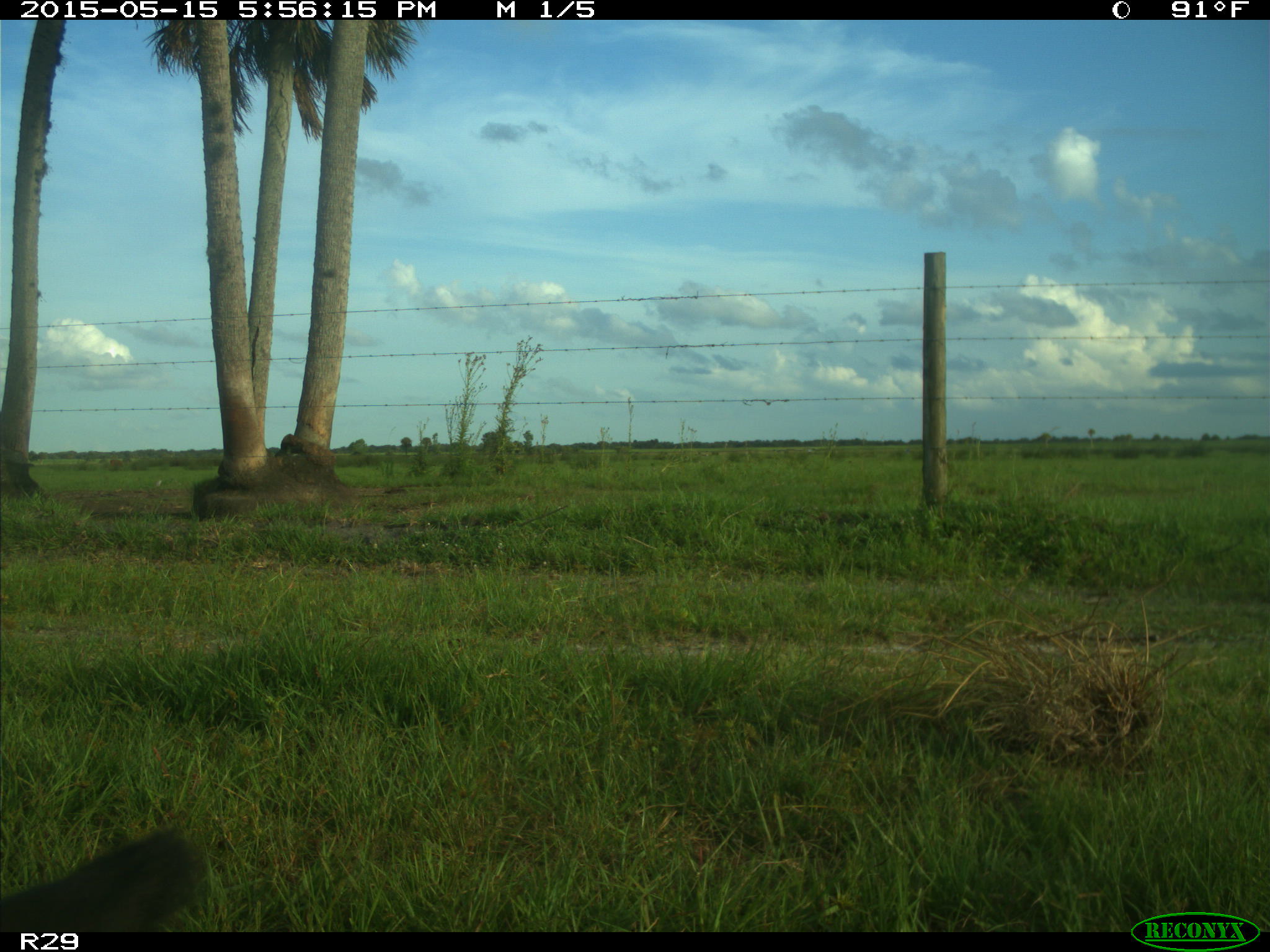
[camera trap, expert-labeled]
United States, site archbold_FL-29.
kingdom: Animalia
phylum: Chordata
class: Mammalia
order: Artiodactyla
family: Bovidae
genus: Bos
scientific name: Bos taurus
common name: domestic cow